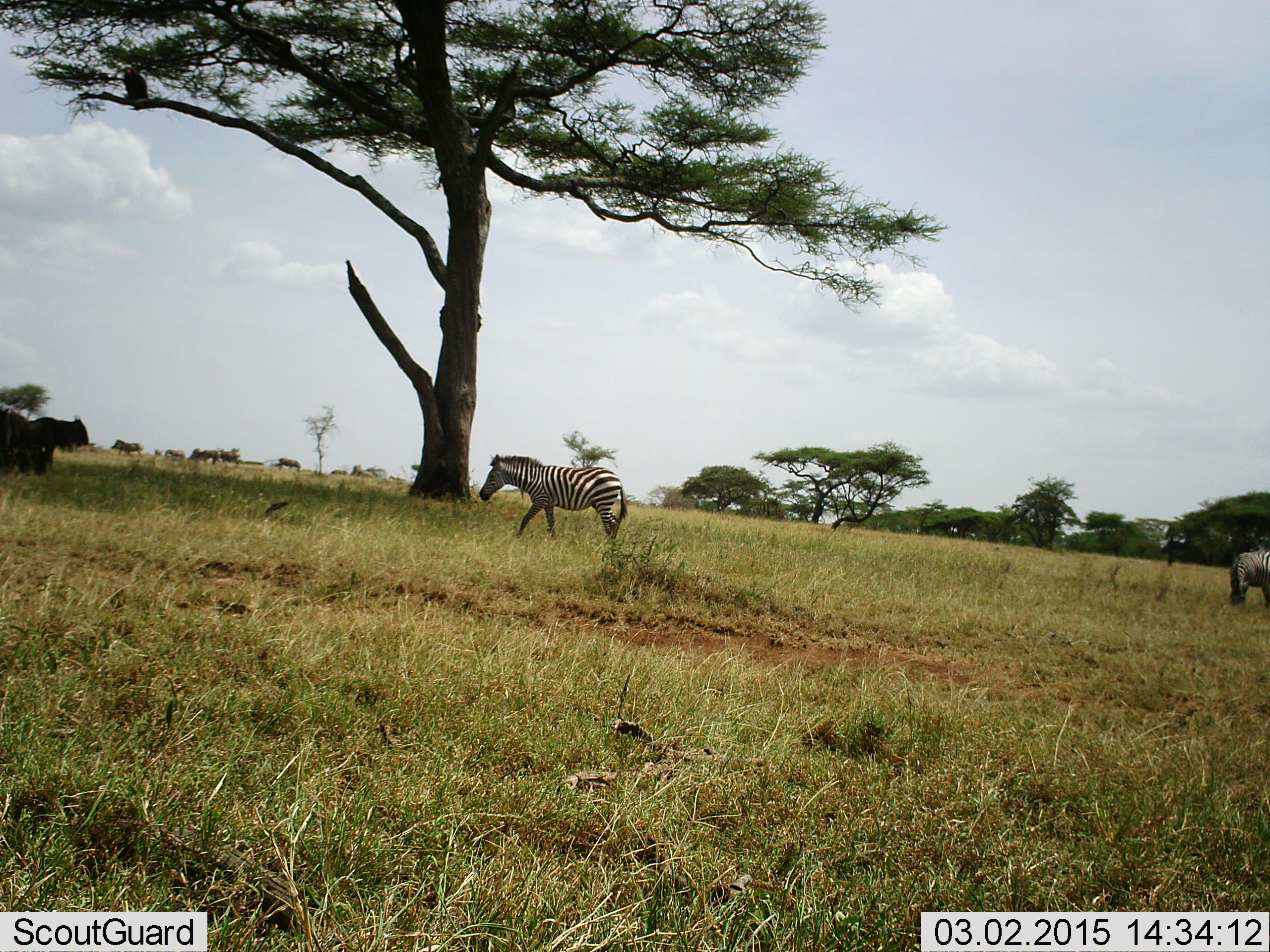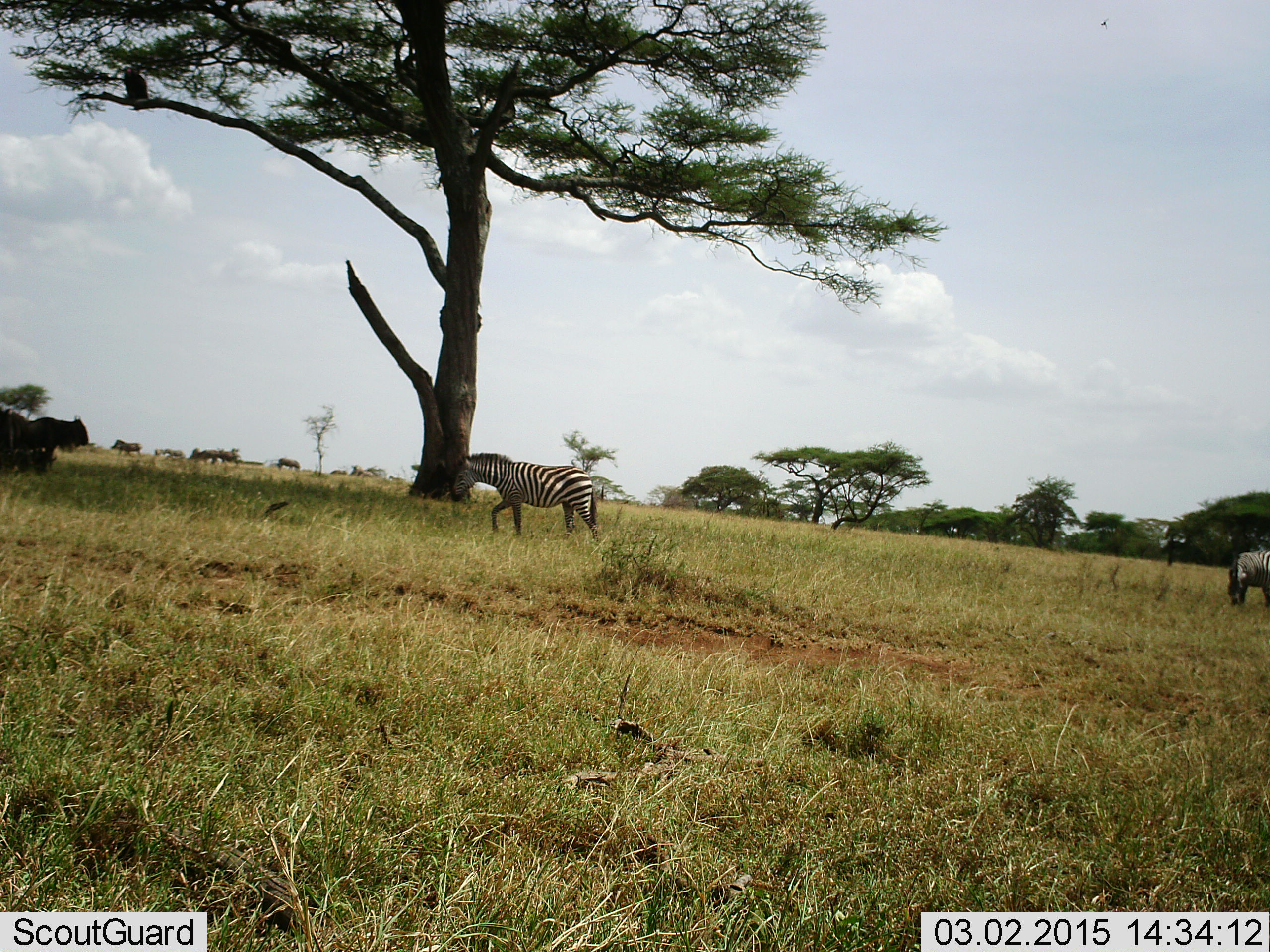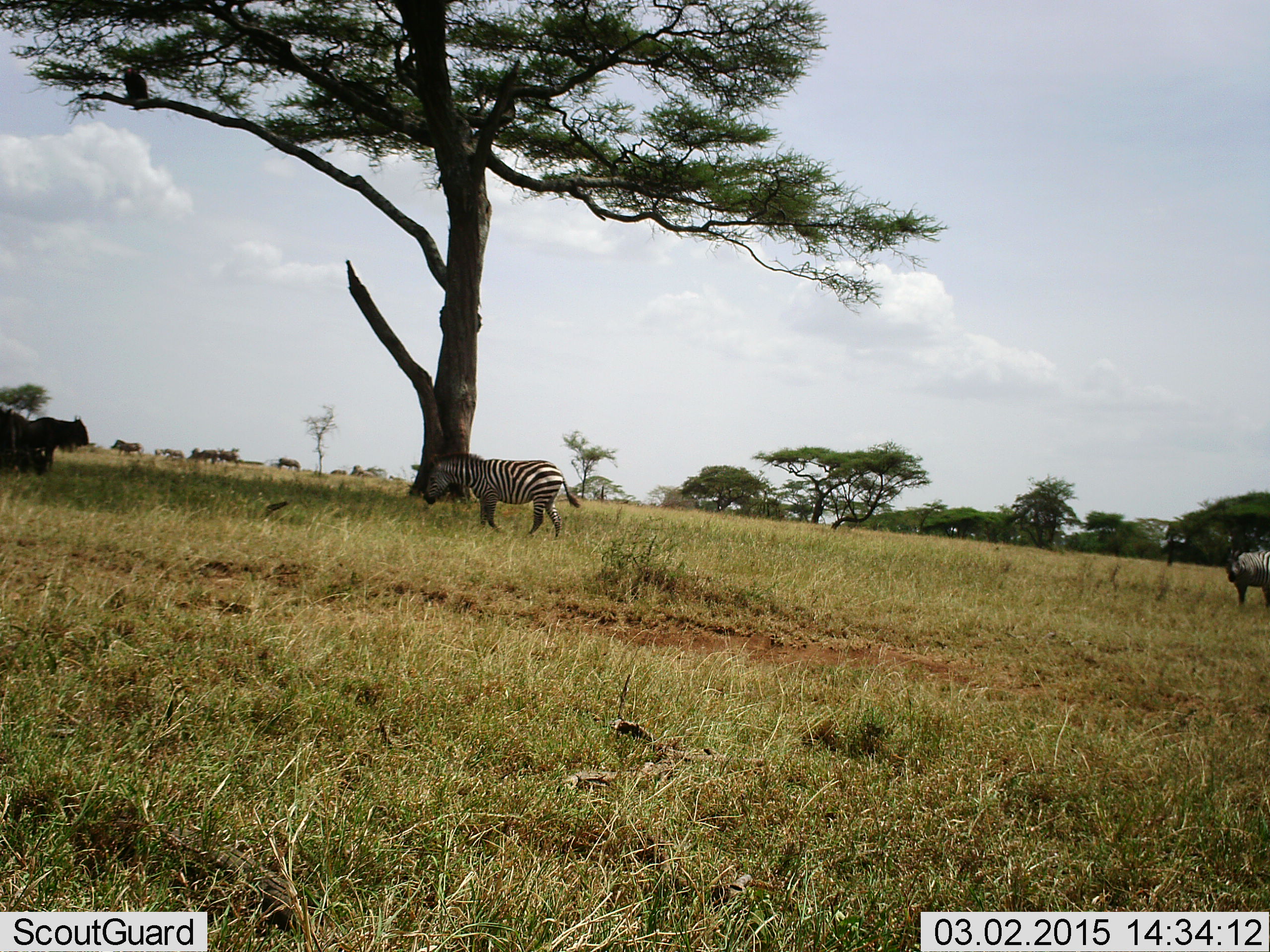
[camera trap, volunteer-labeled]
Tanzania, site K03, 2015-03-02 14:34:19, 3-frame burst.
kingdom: Animalia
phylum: Chordata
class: Mammalia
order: Artiodactyla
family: Bovidae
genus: Connochaetes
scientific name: Connochaetes taurinus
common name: blue wildebeest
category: wildebeest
Wildebeest (blue wildebeest) (Connochaetes taurinus), count 4. Behavior (volunteer vote fractions): standing 88%, resting 25%, moving 0%, interacting 0%. Young present (vote fraction): 0%. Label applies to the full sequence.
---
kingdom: Animalia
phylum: Chordata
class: Mammalia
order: Perissodactyla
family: Equidae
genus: Equus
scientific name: Equus quagga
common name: plains zebra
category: zebra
Zebra (plains zebra) (Equus quagga), count 2. Behavior (volunteer vote fractions): standing 62%, resting 0%, moving 95%, interacting 0%. Young present (vote fraction): 0%. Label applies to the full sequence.